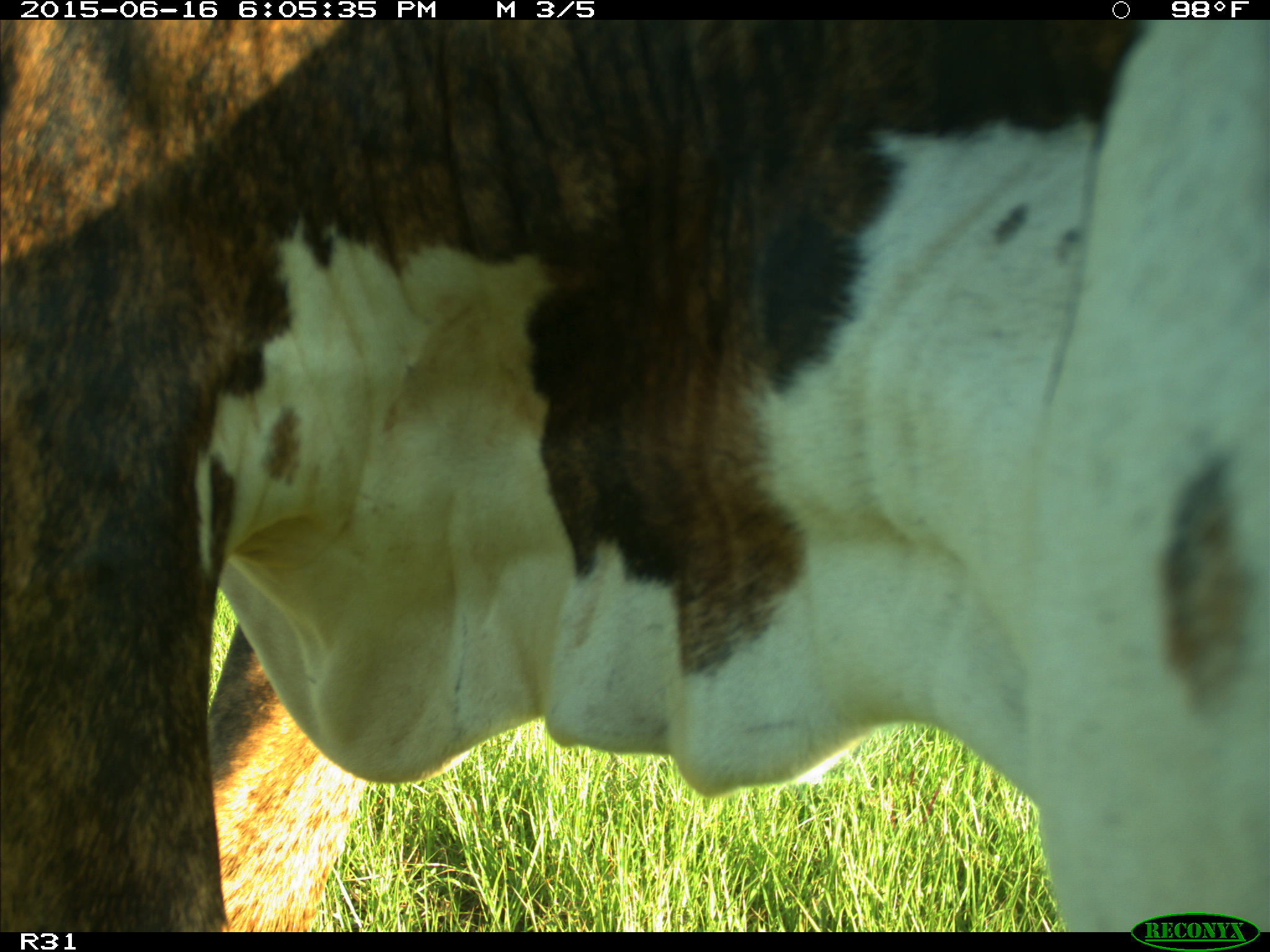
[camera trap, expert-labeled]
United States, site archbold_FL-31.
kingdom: Animalia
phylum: Chordata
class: Mammalia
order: Artiodactyla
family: Bovidae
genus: Bos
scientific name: Bos taurus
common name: domestic cow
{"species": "Bos taurus (domestic cow)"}